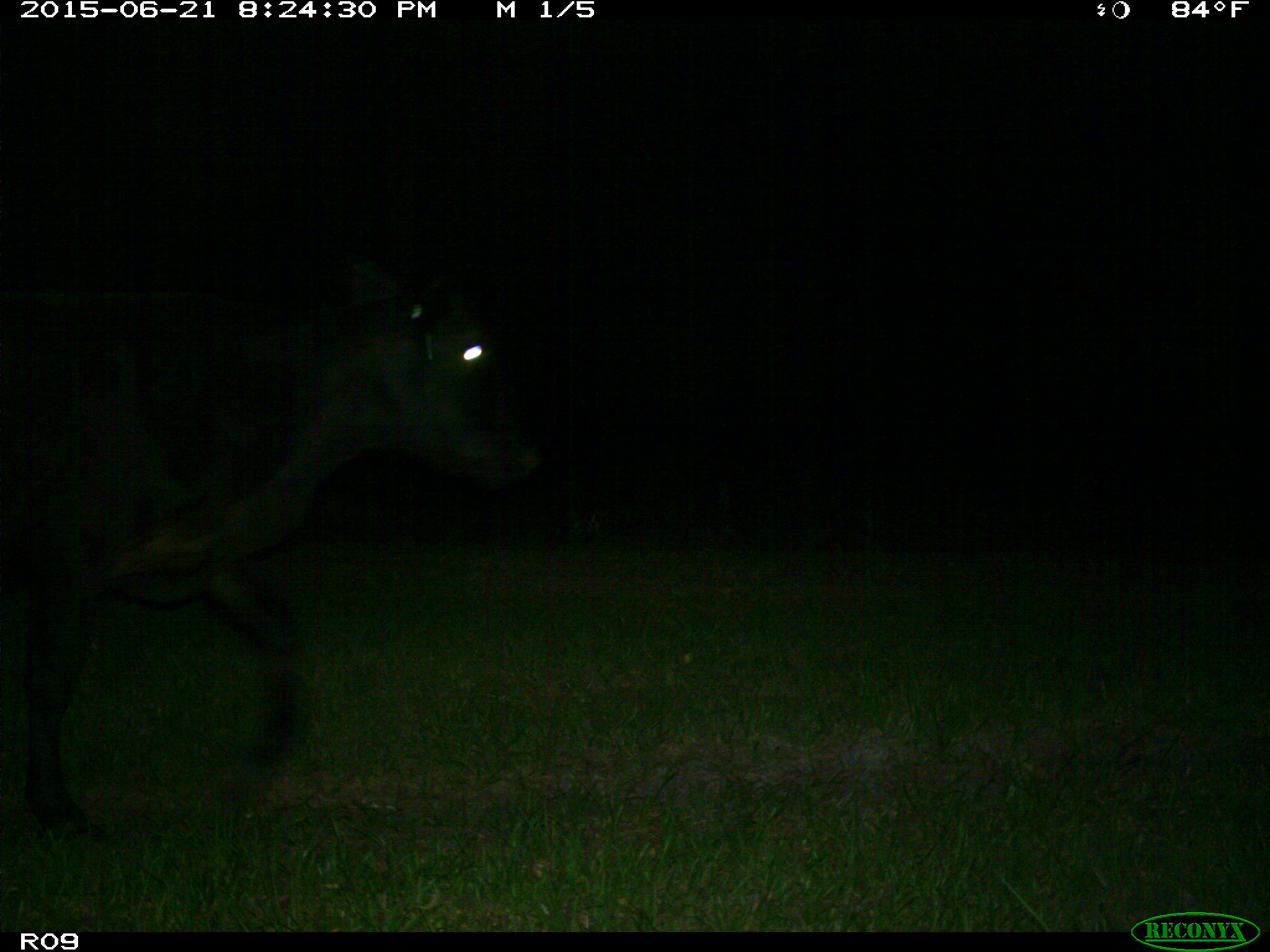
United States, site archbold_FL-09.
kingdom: Animalia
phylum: Chordata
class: Mammalia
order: Artiodactyla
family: Bovidae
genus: Bos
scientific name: Bos taurus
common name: domestic cow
Bos taurus (domestic cow).